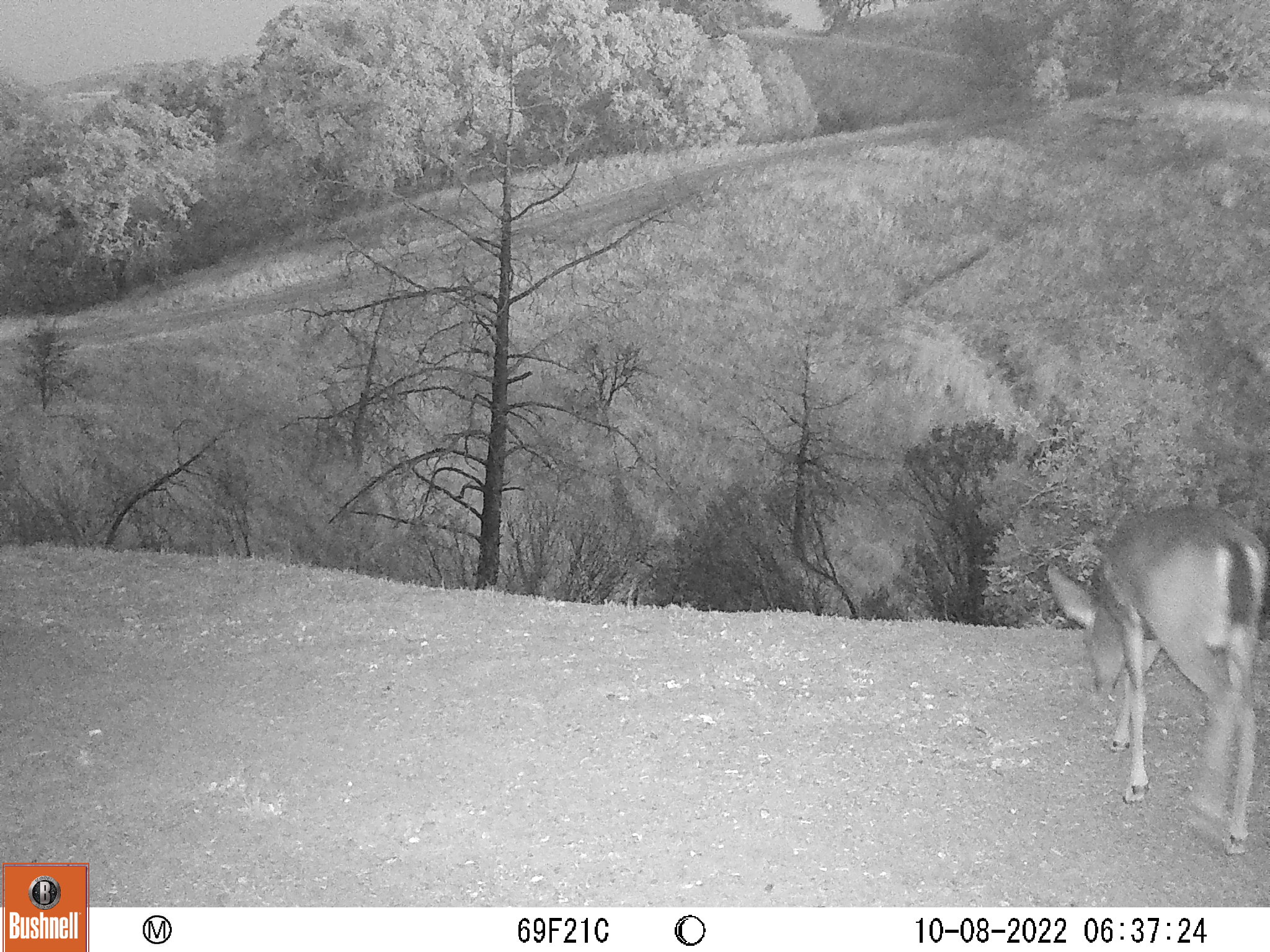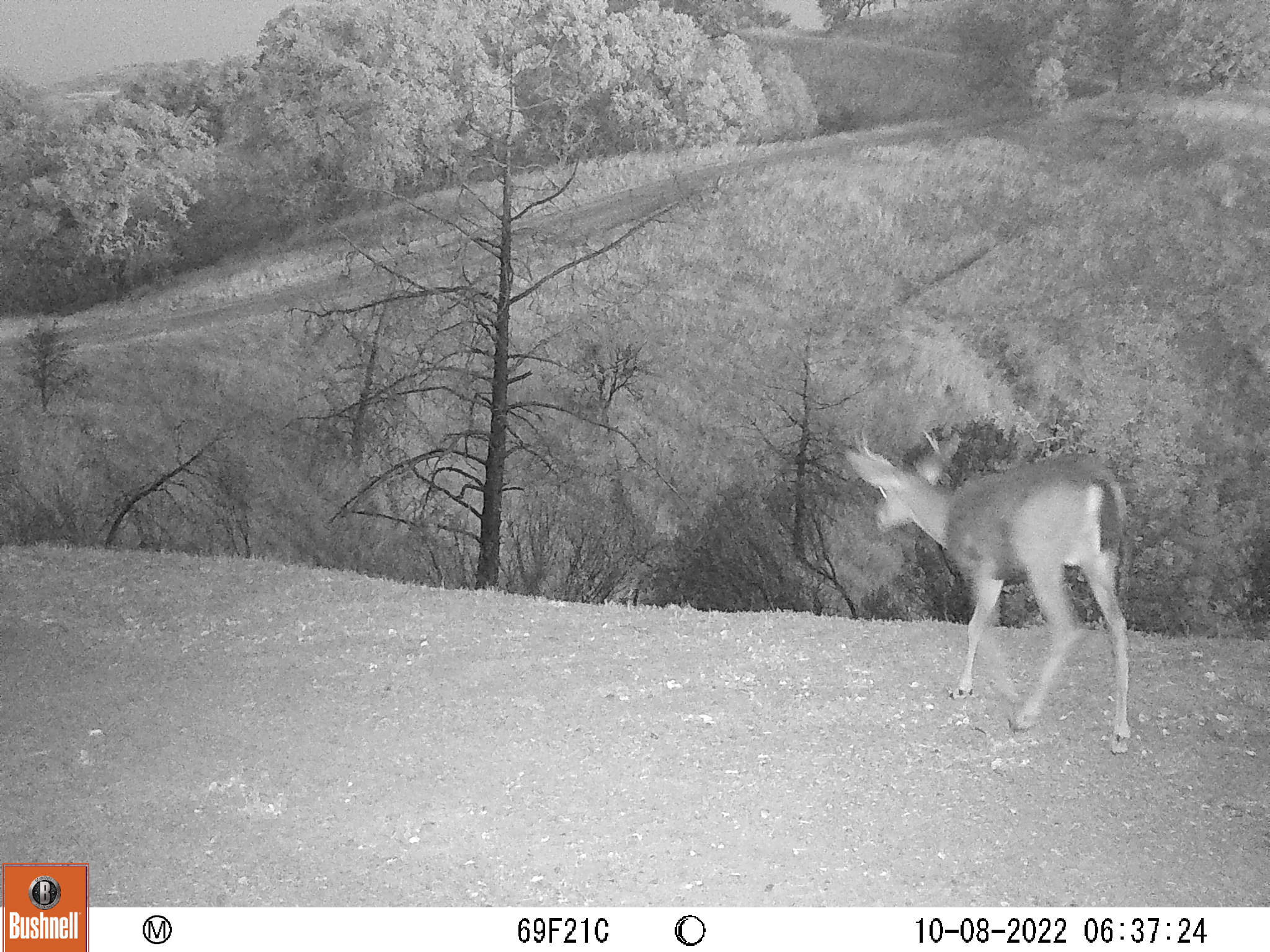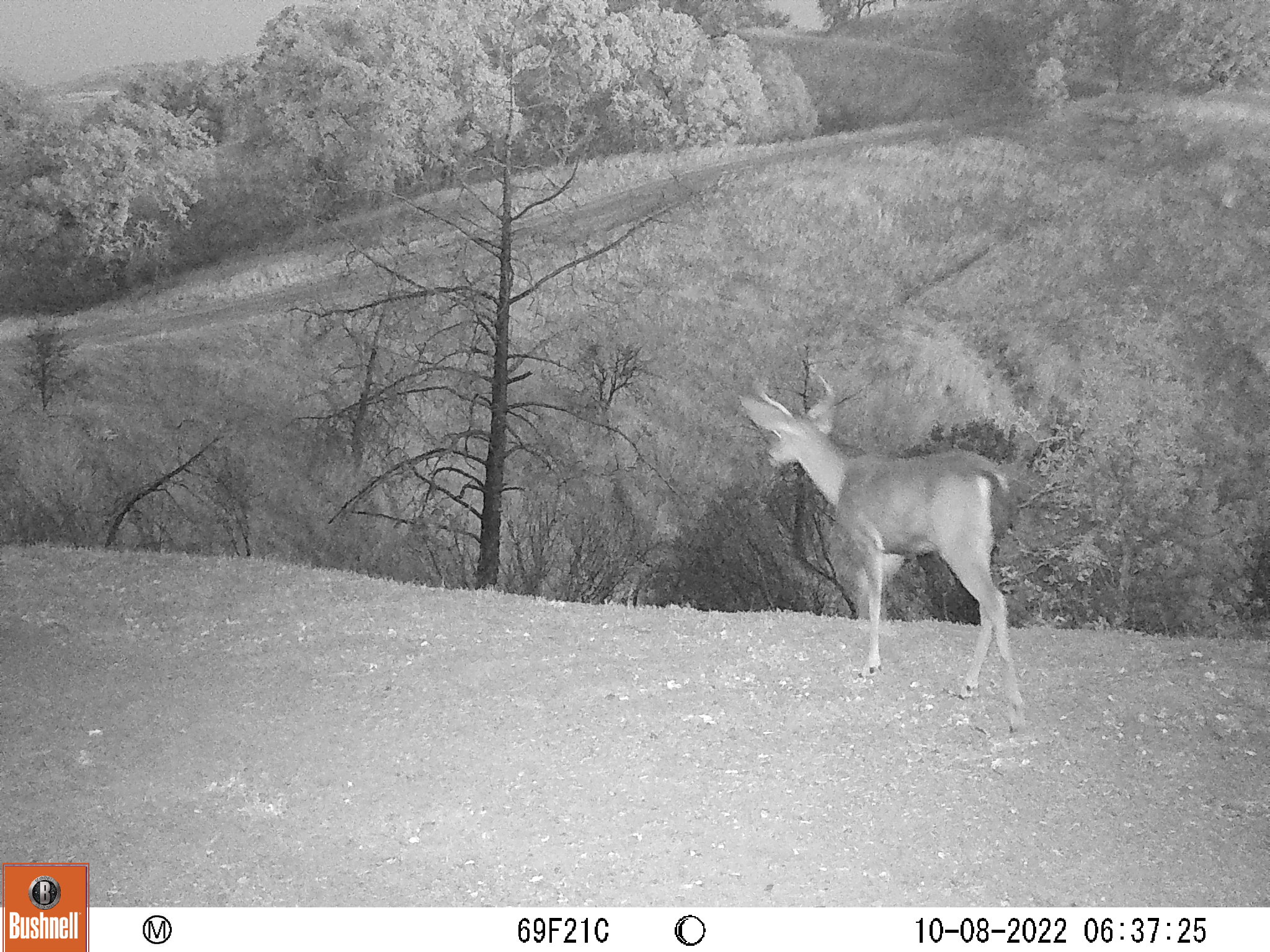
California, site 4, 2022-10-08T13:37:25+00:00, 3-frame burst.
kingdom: Animalia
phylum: Chordata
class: Mammalia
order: Artiodactyla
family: Cervidae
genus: Odocoileus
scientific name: Odocoileus hemionus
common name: mule deer